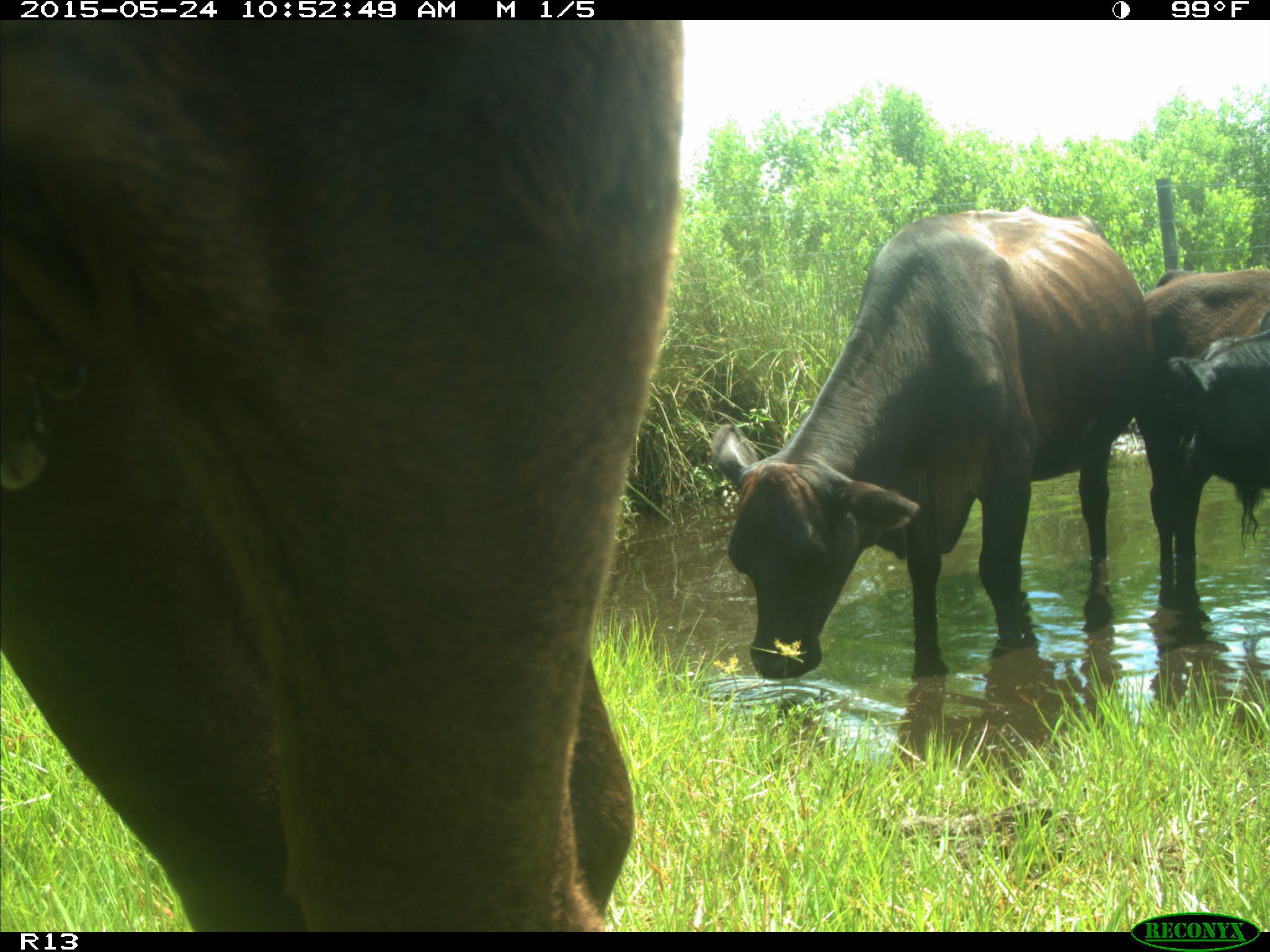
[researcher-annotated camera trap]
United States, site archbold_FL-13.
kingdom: Animalia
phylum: Chordata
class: Mammalia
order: Artiodactyla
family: Bovidae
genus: Bos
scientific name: Bos taurus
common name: domestic cow